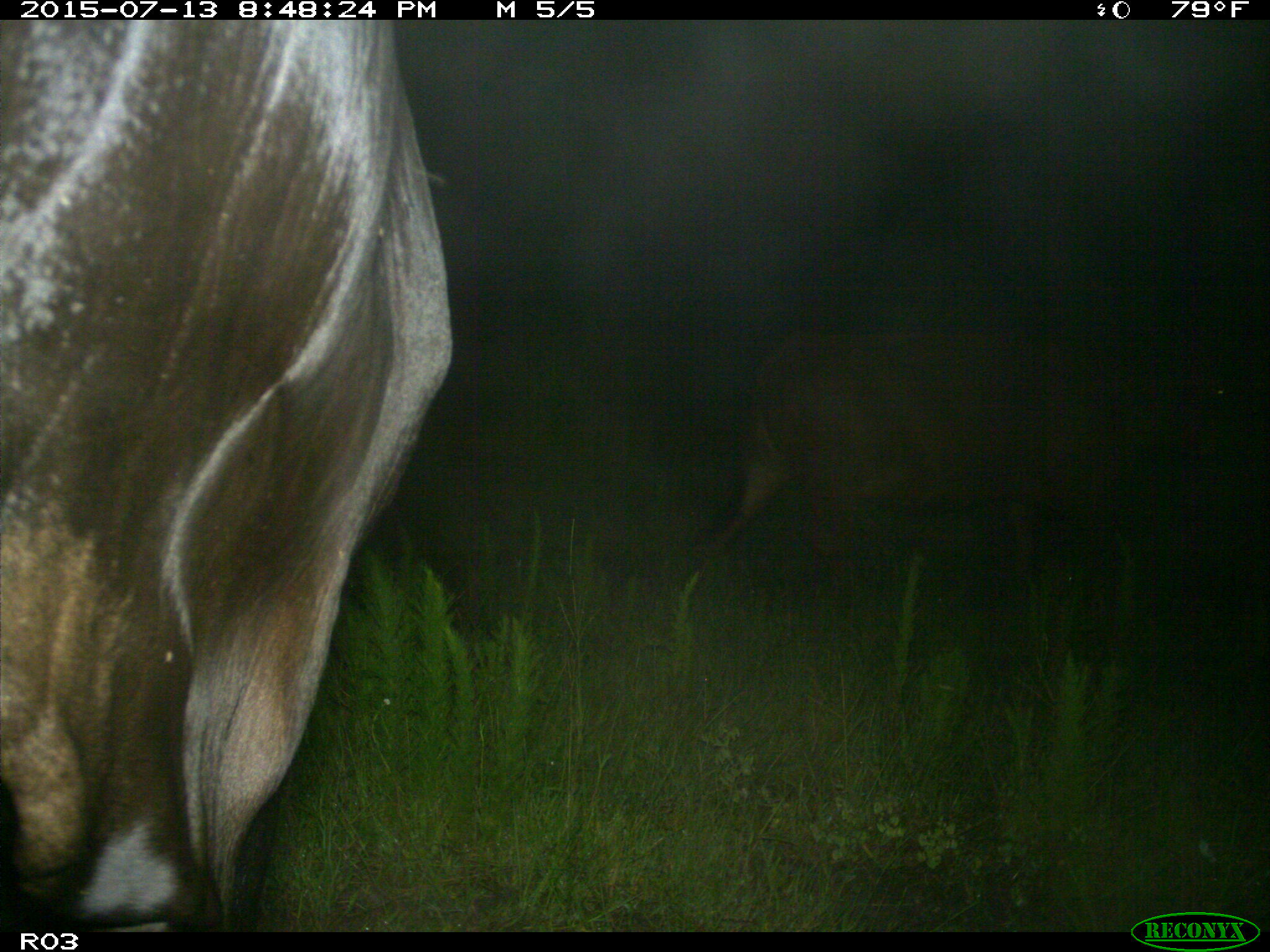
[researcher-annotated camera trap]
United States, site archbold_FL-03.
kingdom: Animalia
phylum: Chordata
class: Mammalia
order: Artiodactyla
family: Bovidae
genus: Bos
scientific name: Bos taurus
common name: domestic cow